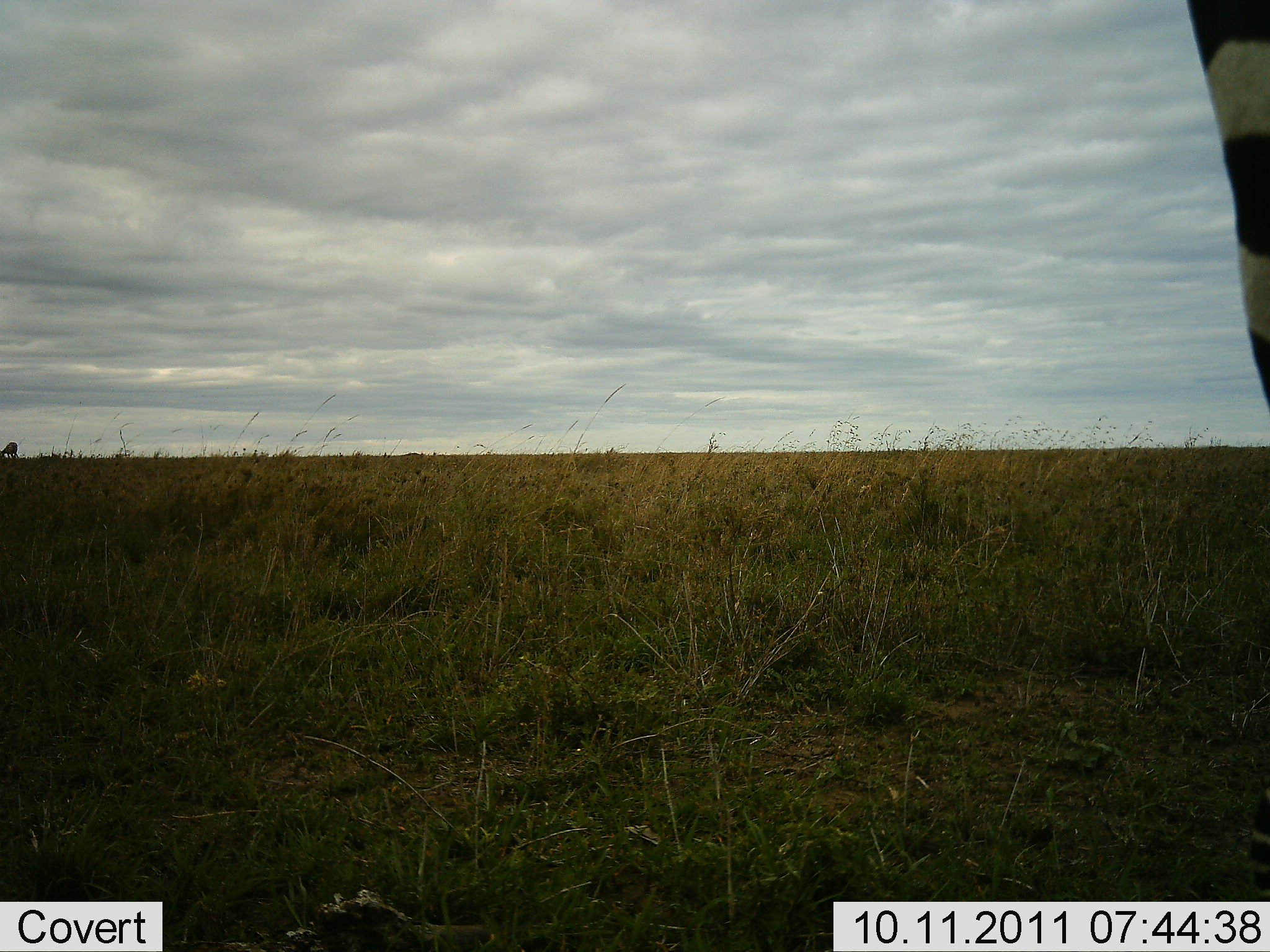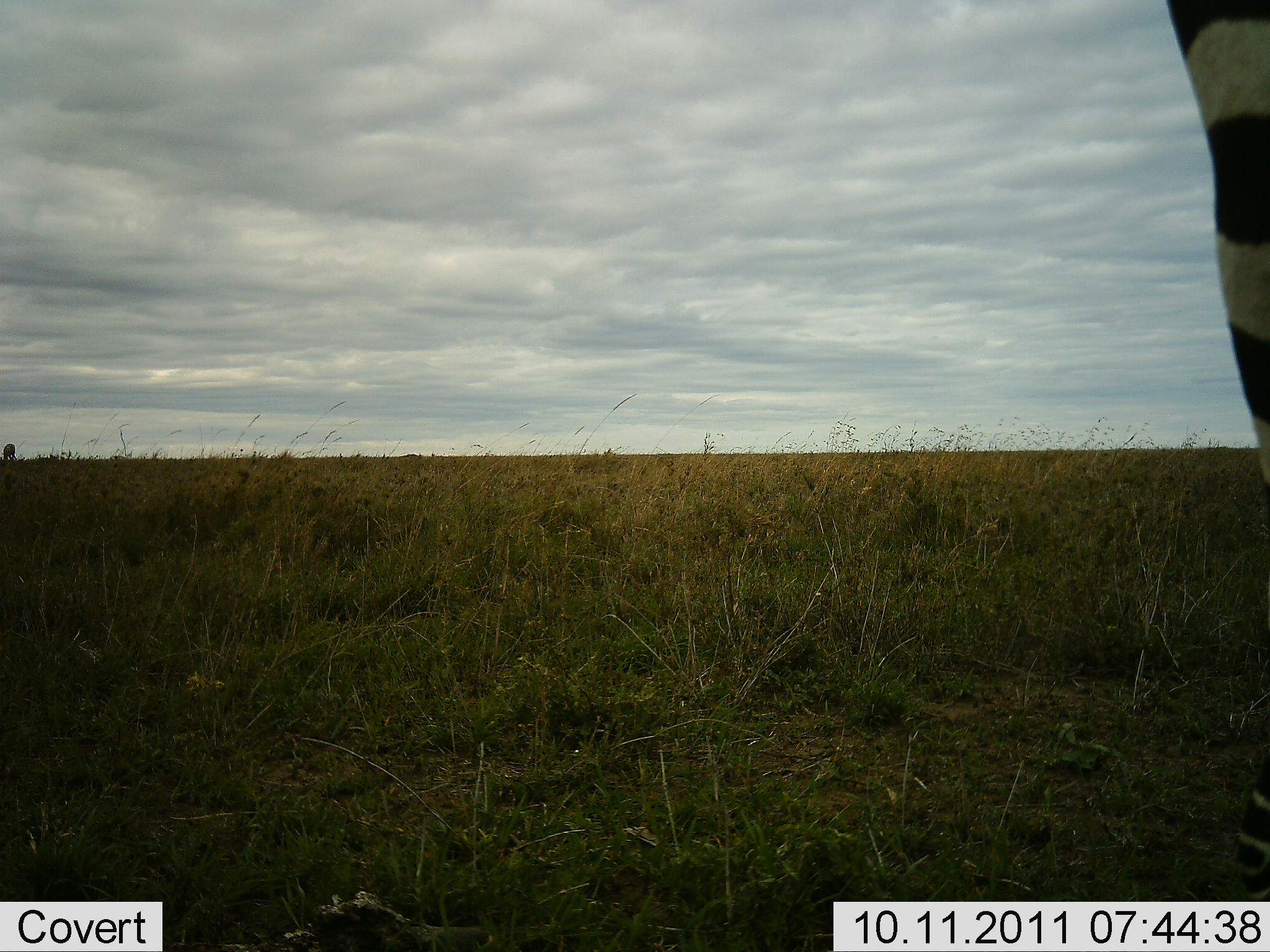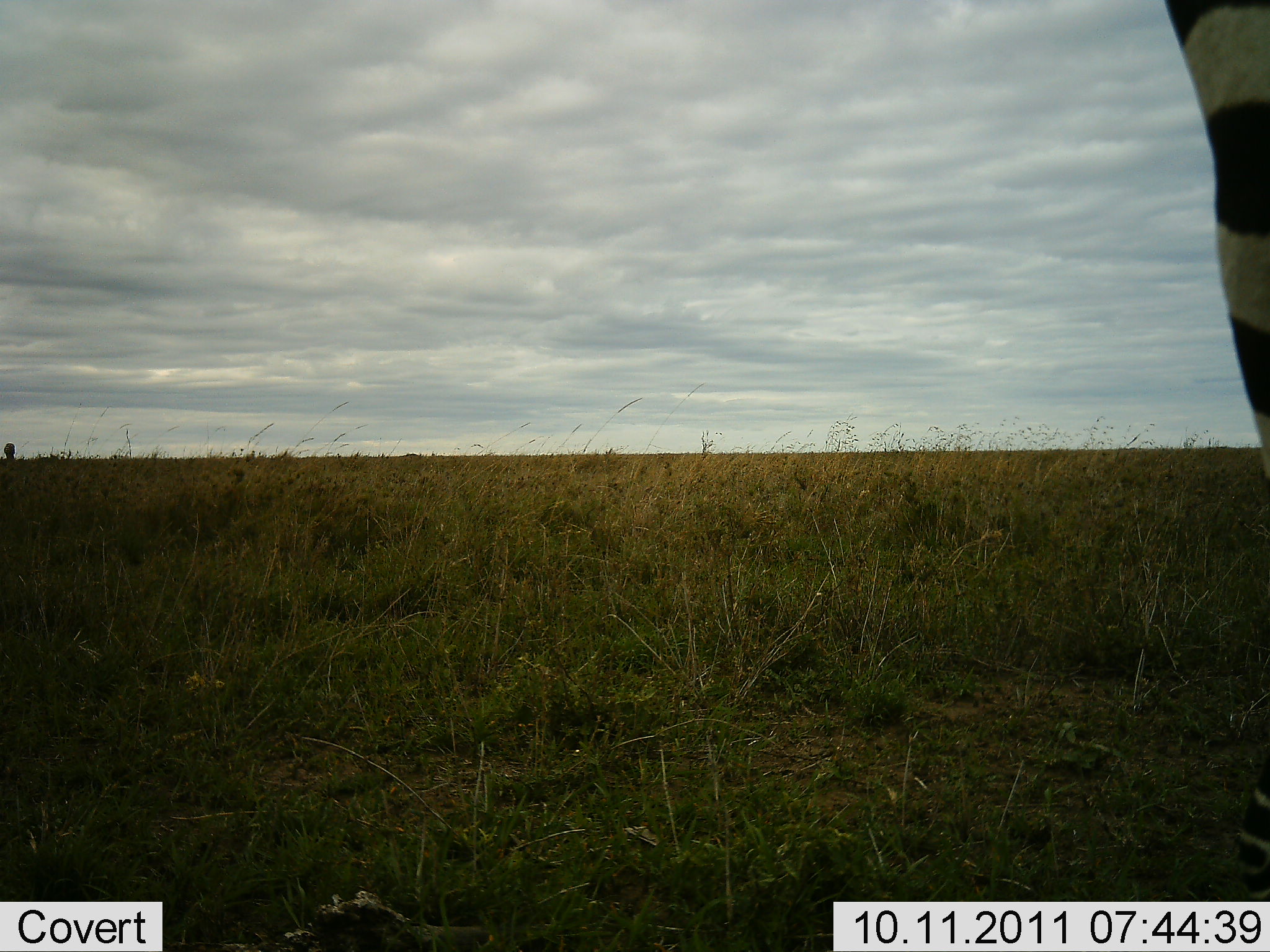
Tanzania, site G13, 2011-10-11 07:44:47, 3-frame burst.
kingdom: Animalia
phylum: Chordata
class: Mammalia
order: Perissodactyla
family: Equidae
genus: Equus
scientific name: Equus quagga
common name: plains zebra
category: zebra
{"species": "zebra (plains zebra) (Equus quagga)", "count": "1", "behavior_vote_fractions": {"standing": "94%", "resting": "0%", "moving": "11%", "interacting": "0%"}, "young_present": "0%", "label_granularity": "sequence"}